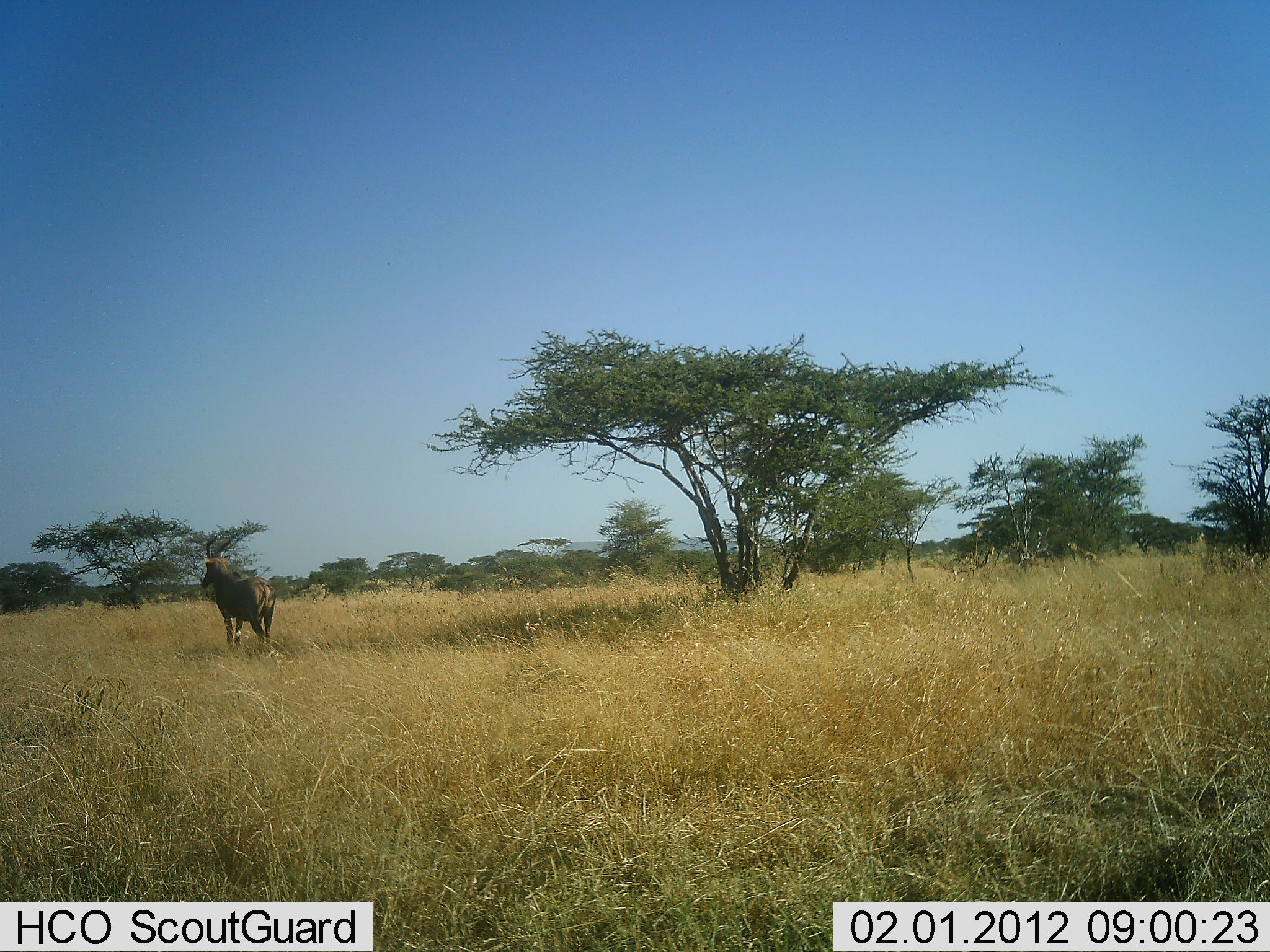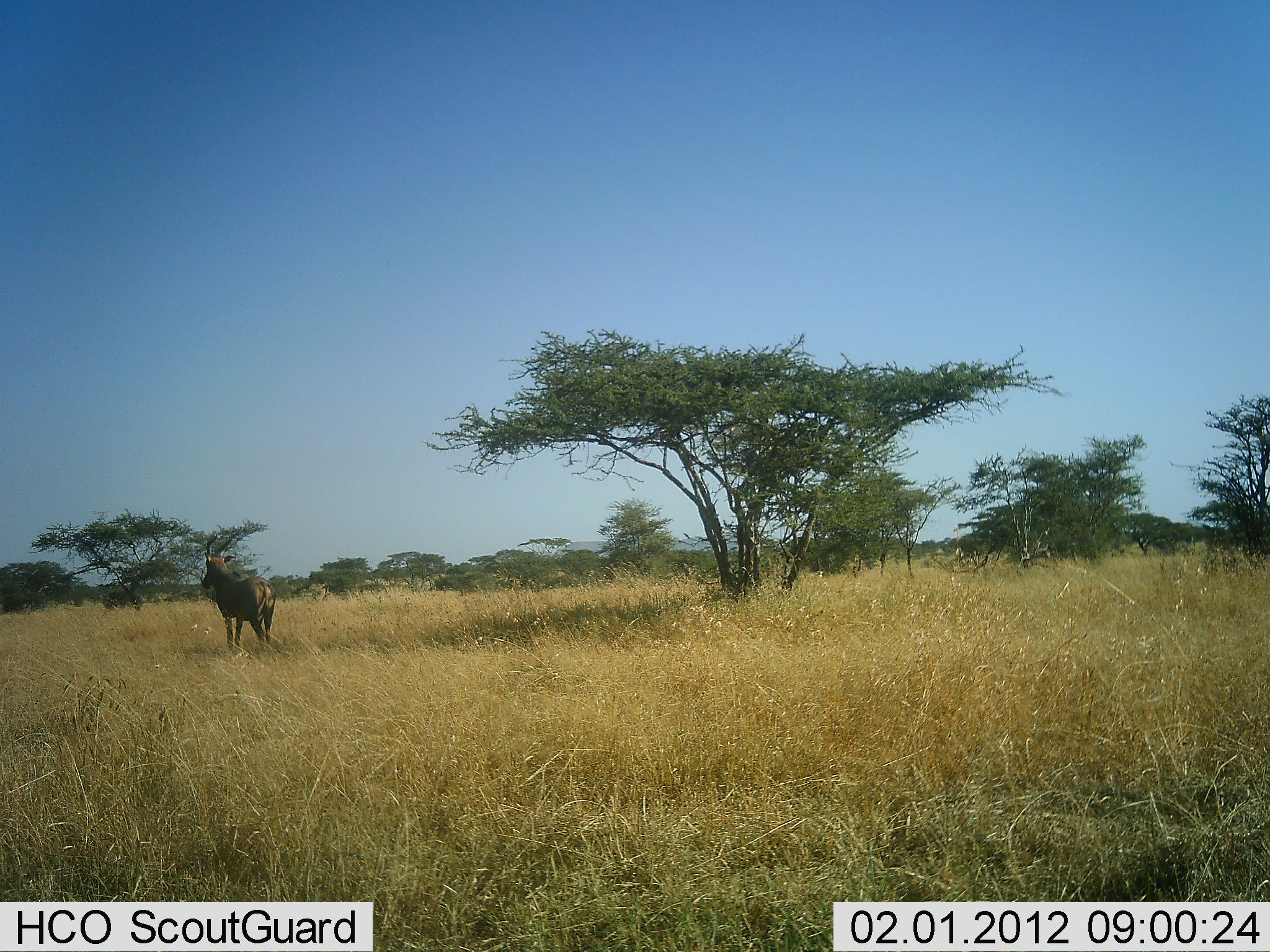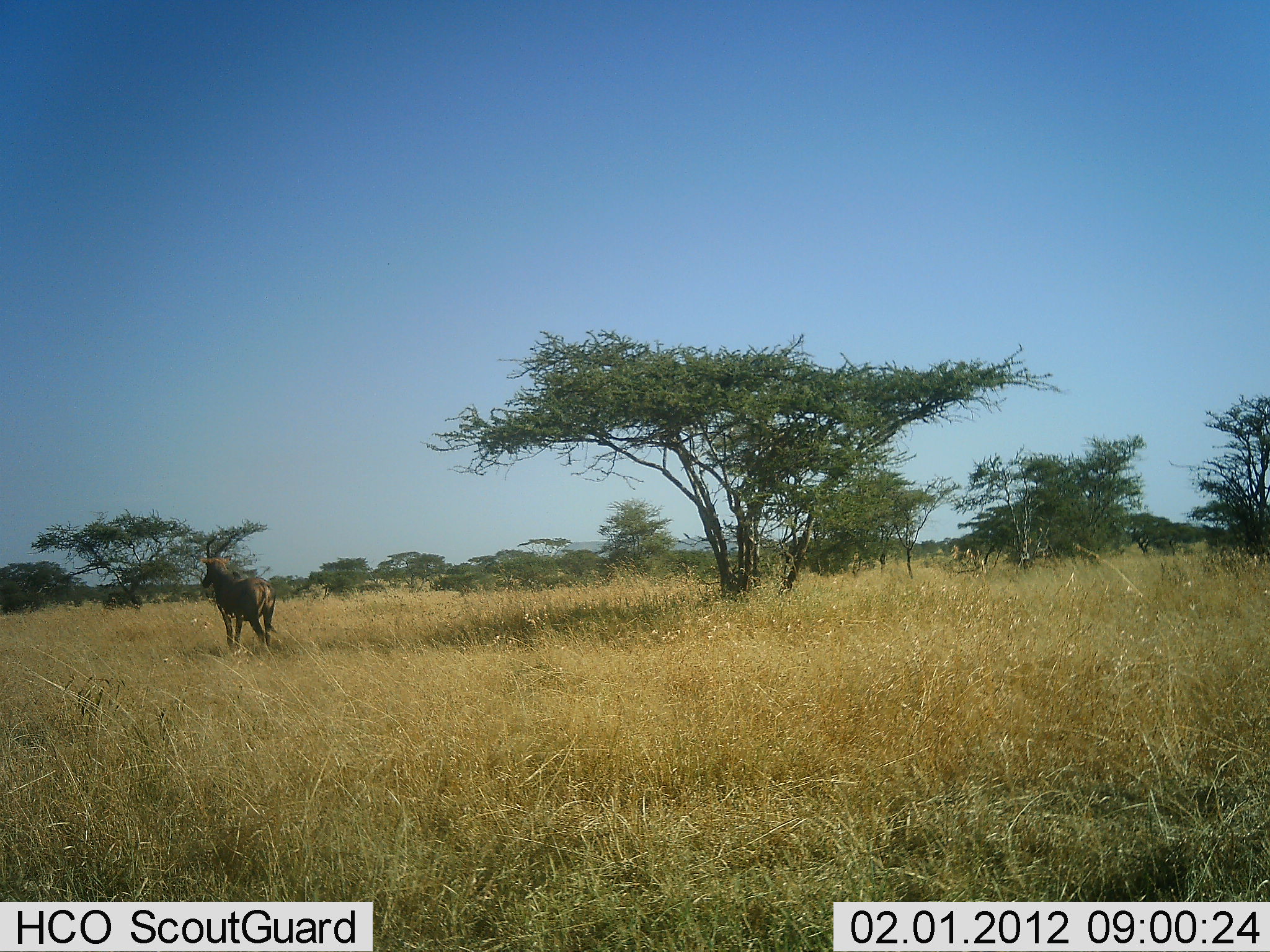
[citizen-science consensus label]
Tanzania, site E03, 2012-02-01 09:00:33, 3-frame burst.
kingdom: Animalia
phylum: Chordata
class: Mammalia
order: Artiodactyla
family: Bovidae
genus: Damaliscus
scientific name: Damaliscus lunatus jimela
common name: topi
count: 1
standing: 100%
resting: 0%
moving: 0%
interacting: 0%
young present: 0%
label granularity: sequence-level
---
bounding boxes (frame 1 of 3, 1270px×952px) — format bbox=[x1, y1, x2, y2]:
animal: bbox=[202, 533, 275, 654]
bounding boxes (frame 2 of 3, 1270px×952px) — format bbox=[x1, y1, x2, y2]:
animal: bbox=[202, 533, 275, 654]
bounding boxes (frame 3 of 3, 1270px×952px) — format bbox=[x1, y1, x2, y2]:
animal: bbox=[202, 533, 275, 654]